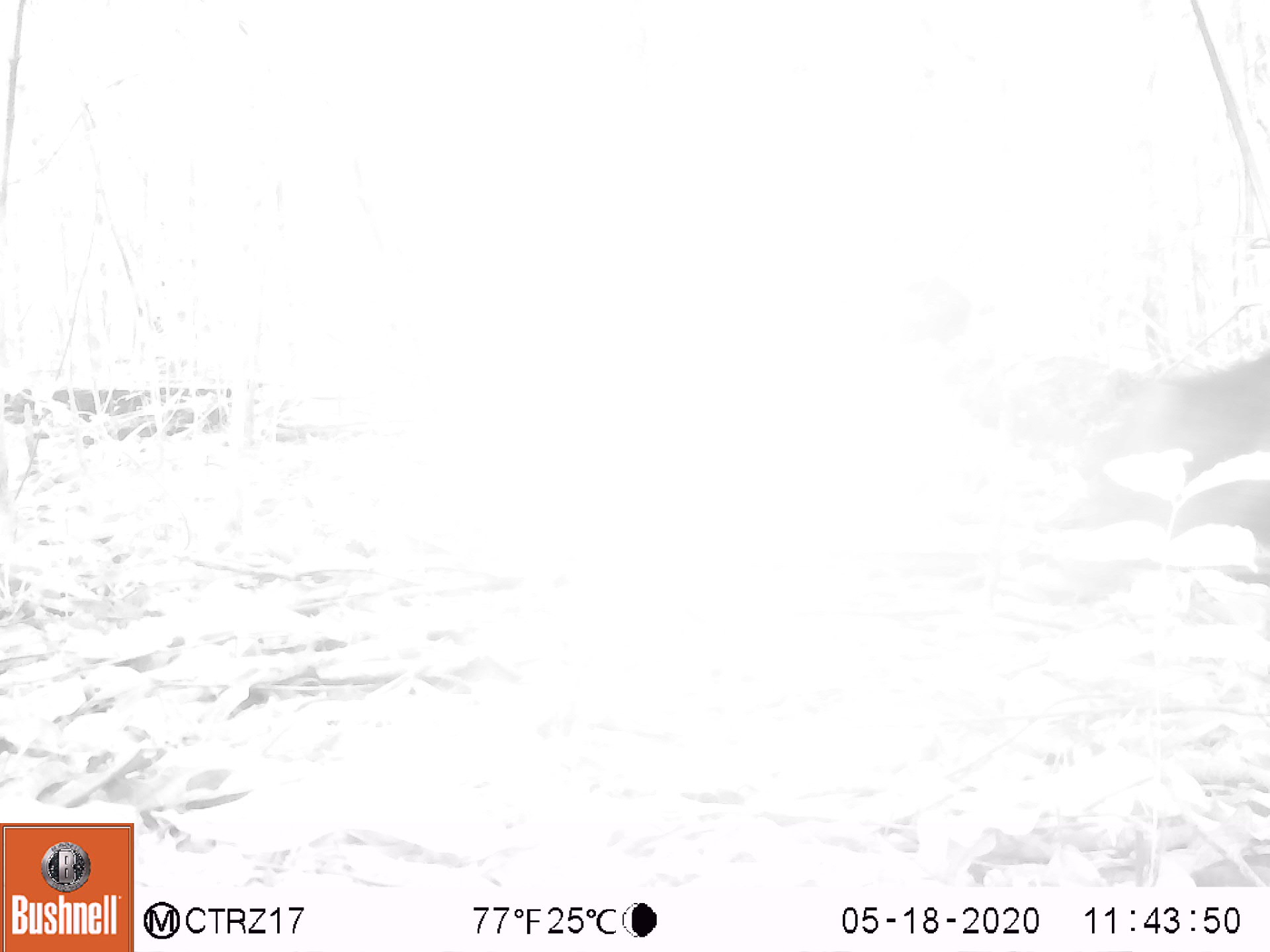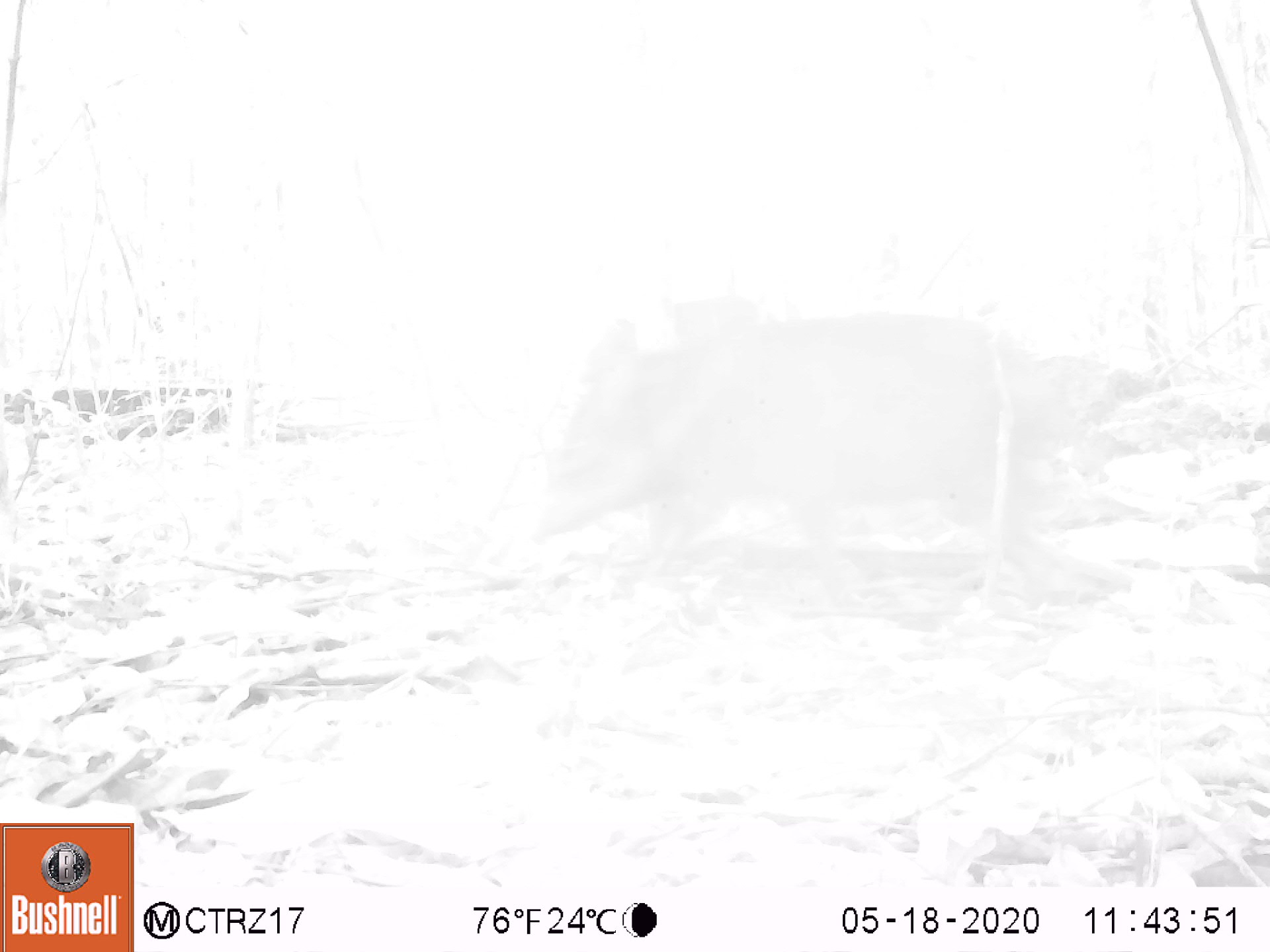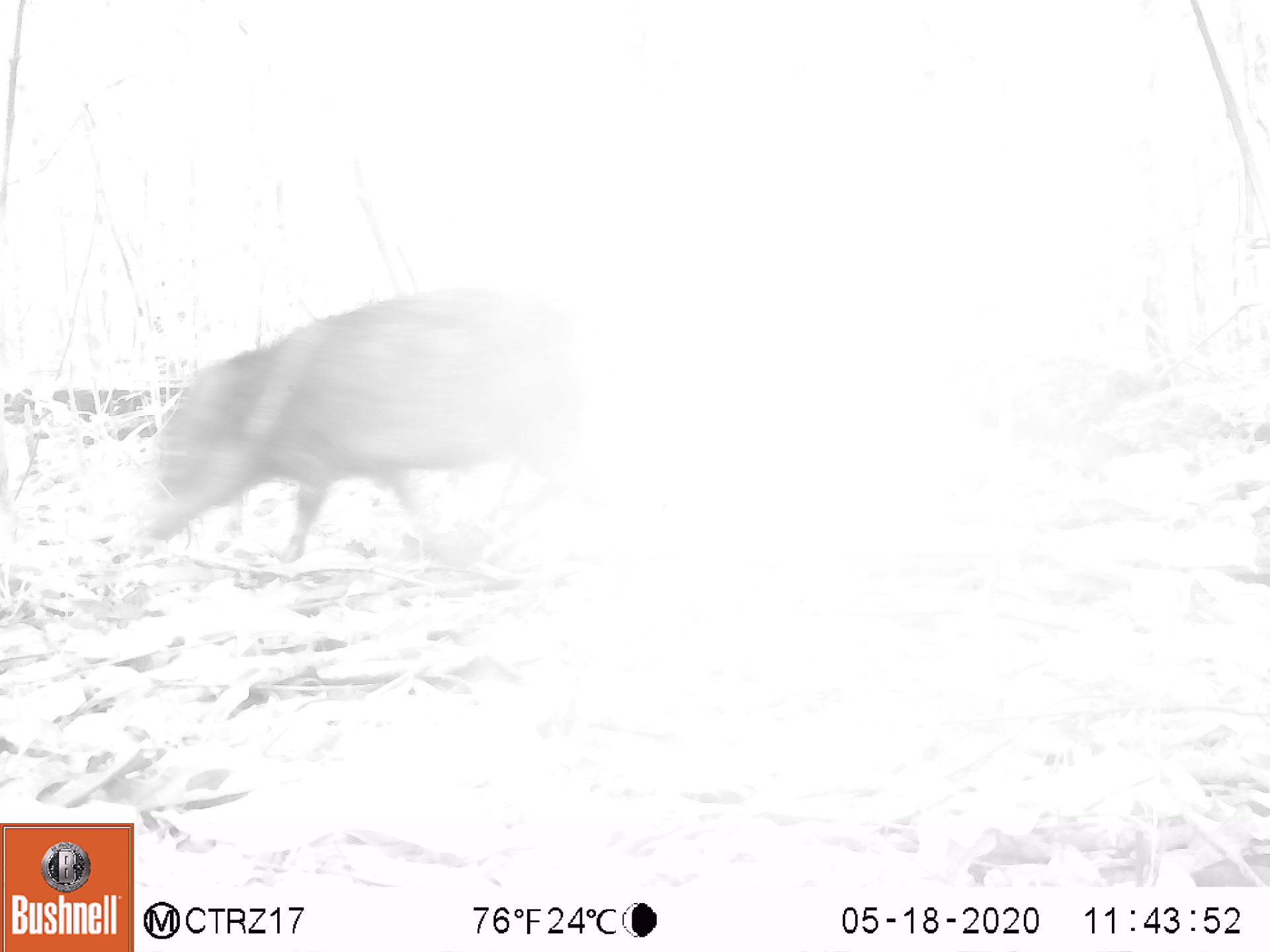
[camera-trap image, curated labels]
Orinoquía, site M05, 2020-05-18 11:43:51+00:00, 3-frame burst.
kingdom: Animalia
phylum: Chordata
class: Mammalia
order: Artiodactyla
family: Tayassuidae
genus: Pecari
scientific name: Pecari tajacu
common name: collared peccary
Collared peccary (Pecari tajacu).